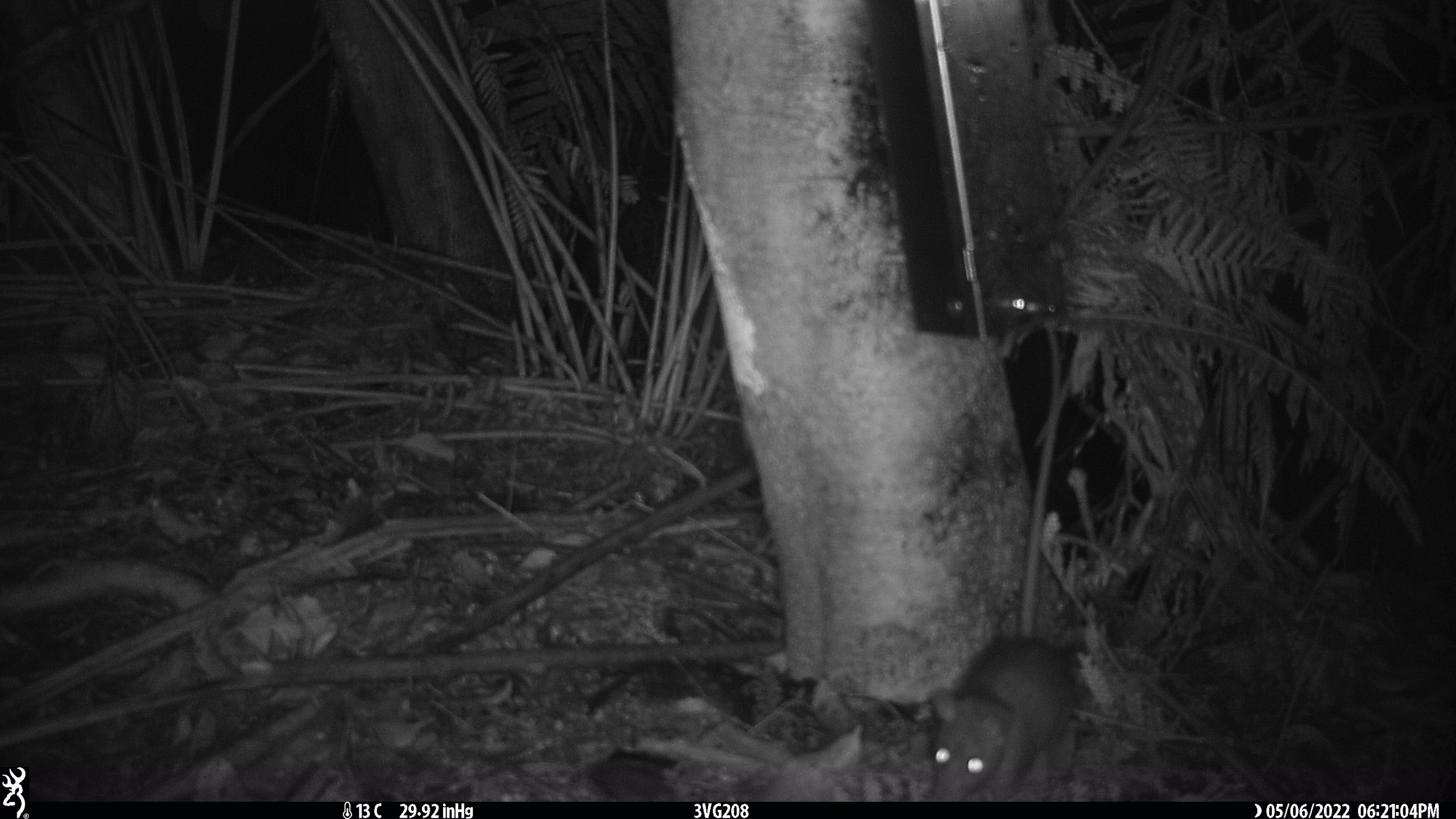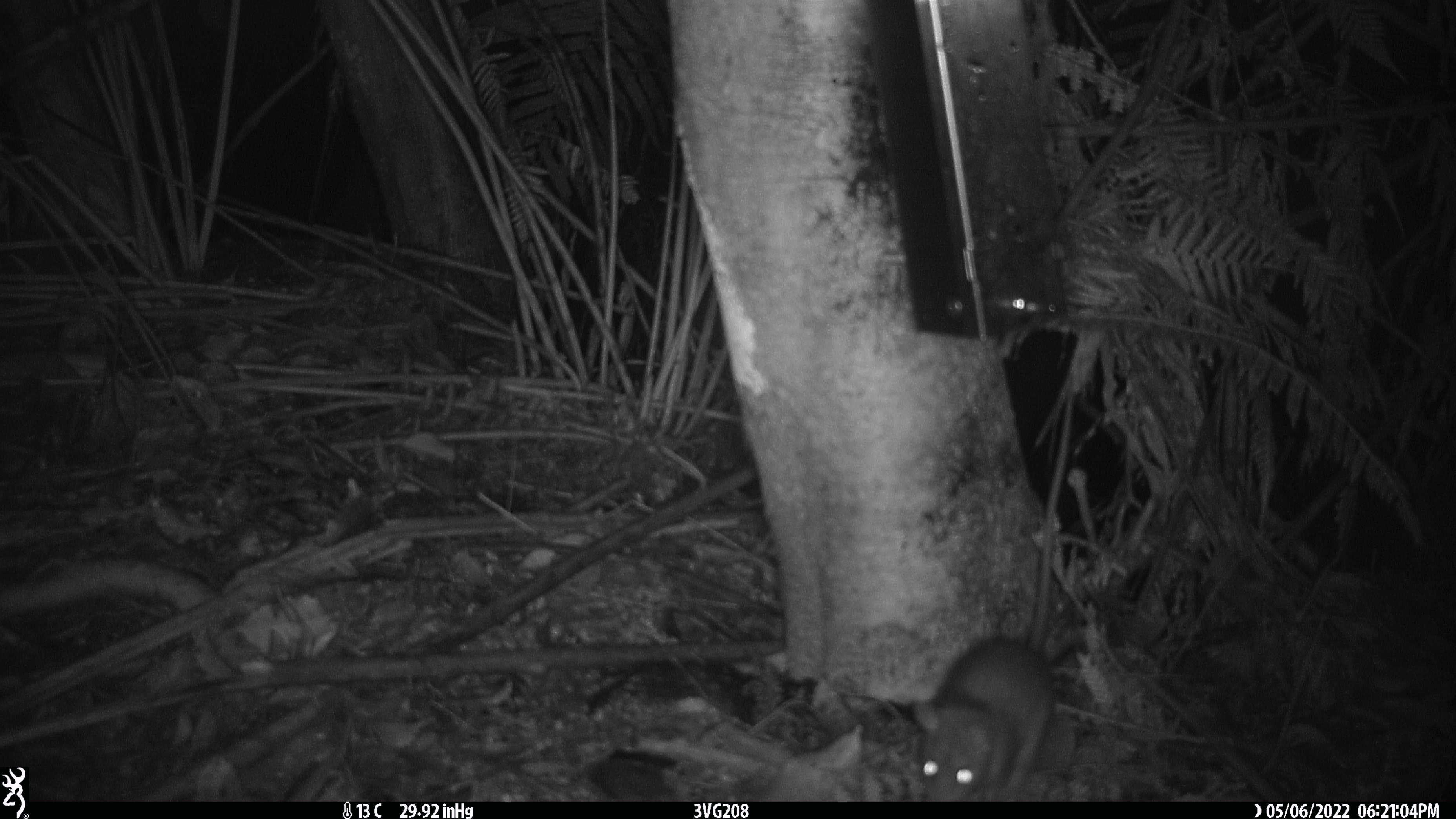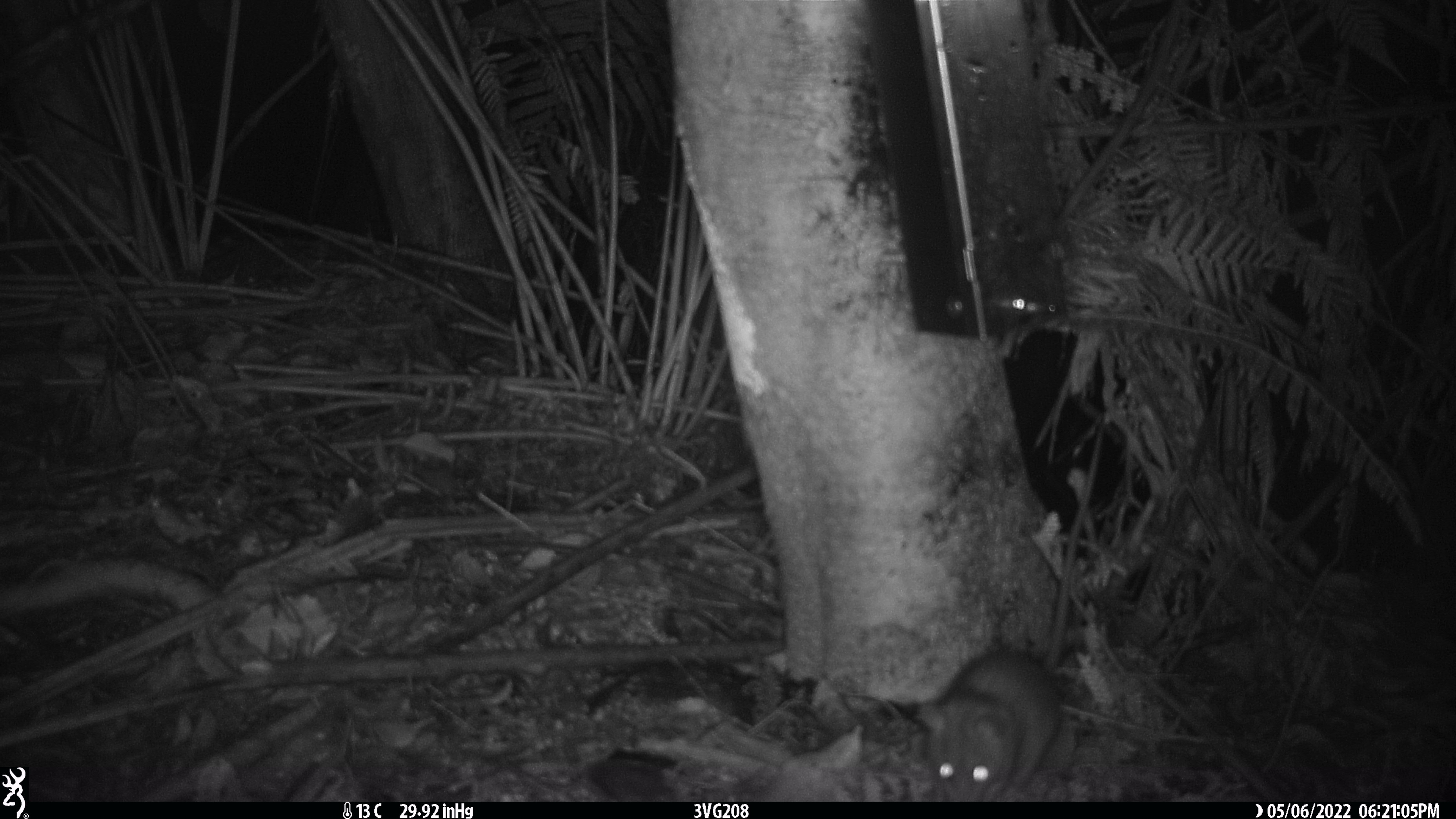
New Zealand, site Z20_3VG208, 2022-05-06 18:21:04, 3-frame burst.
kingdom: Animalia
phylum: Chordata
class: Mammalia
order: Rodentia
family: Muridae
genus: Rattus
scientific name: Rattus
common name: rat